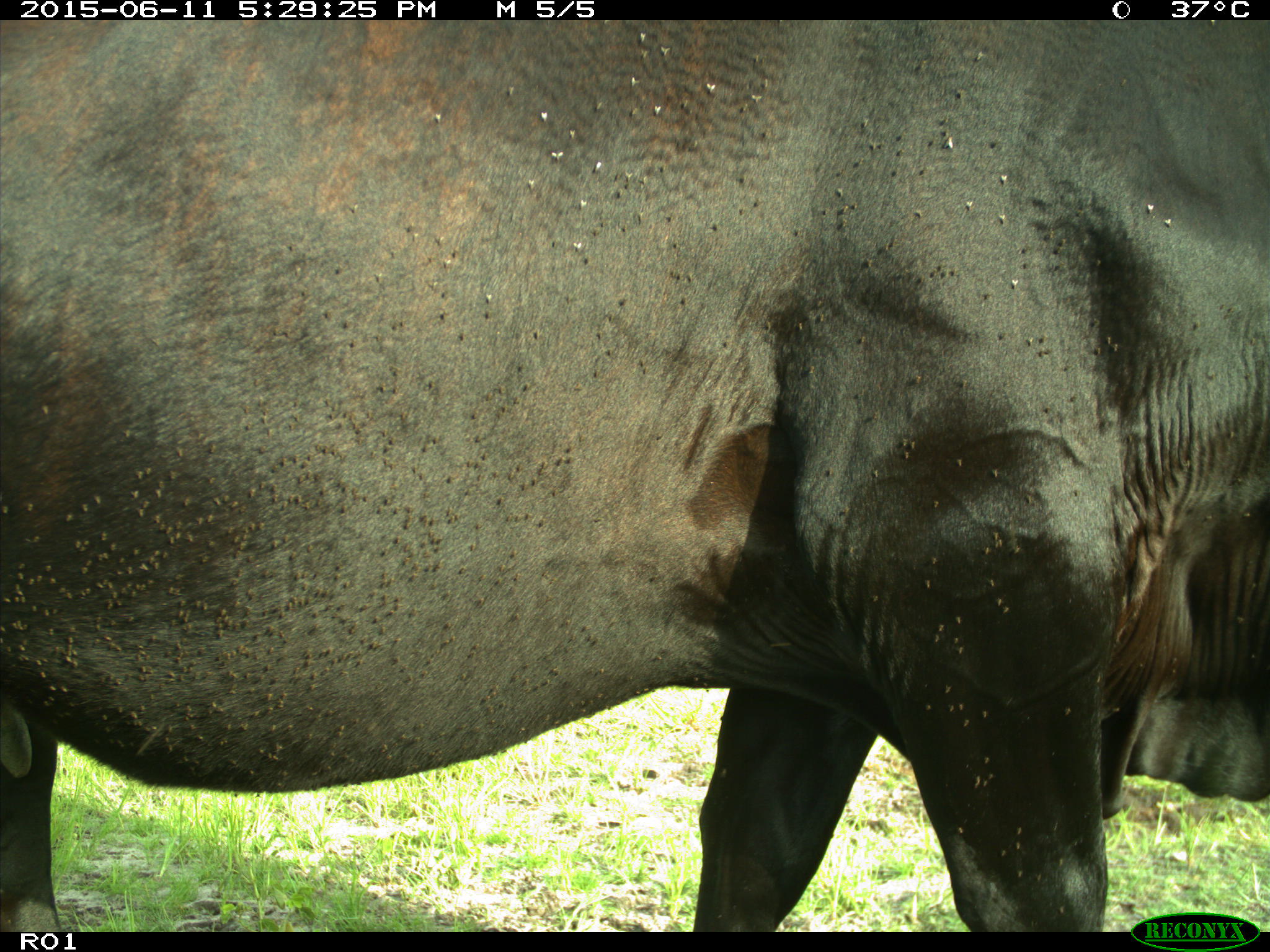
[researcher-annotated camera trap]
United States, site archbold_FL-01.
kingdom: Animalia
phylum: Chordata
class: Mammalia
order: Artiodactyla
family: Bovidae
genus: Bos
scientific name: Bos taurus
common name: domestic cow